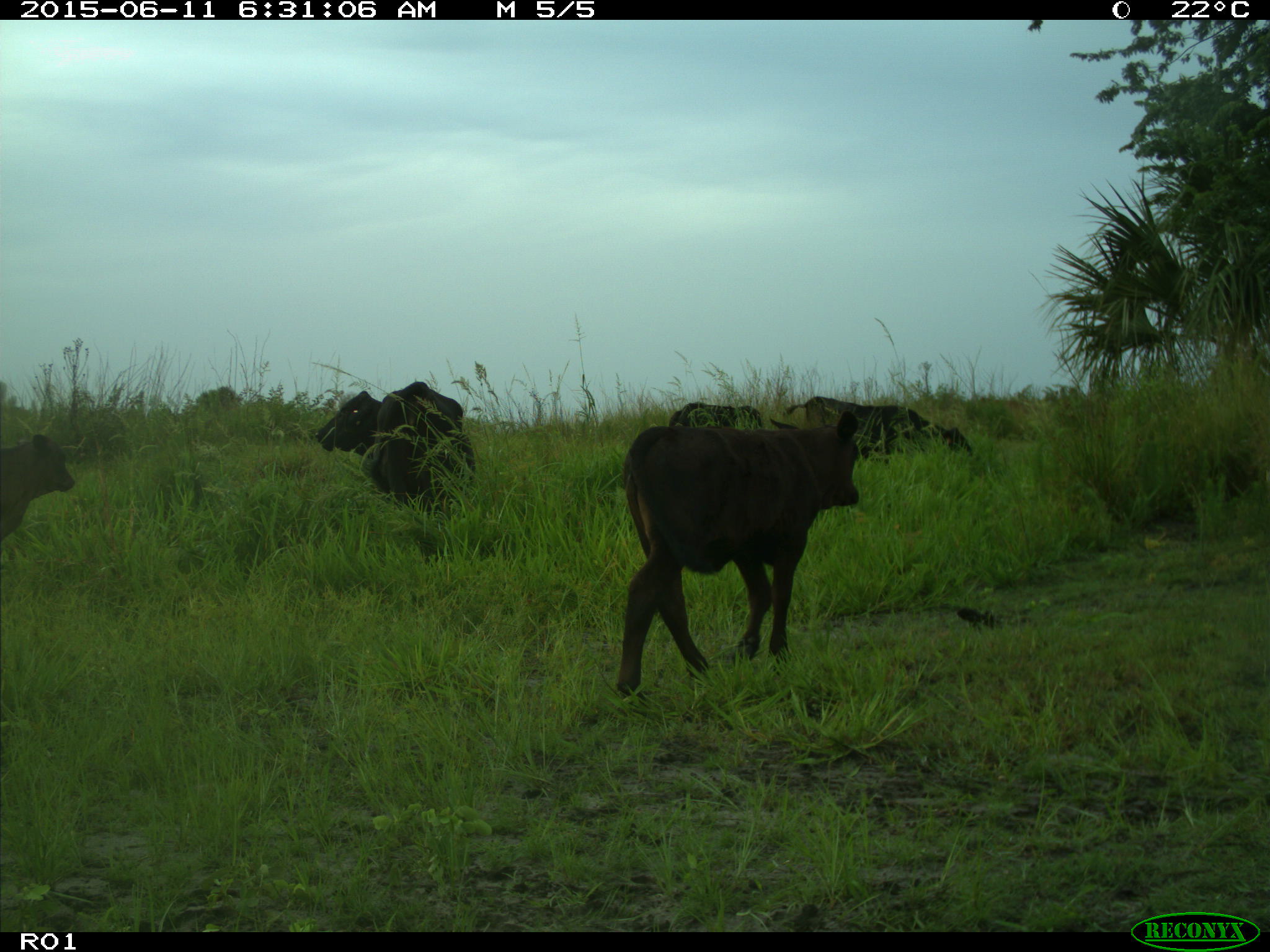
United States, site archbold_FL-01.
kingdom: Animalia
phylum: Chordata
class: Mammalia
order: Artiodactyla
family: Bovidae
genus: Bos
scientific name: Bos taurus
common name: domestic cow